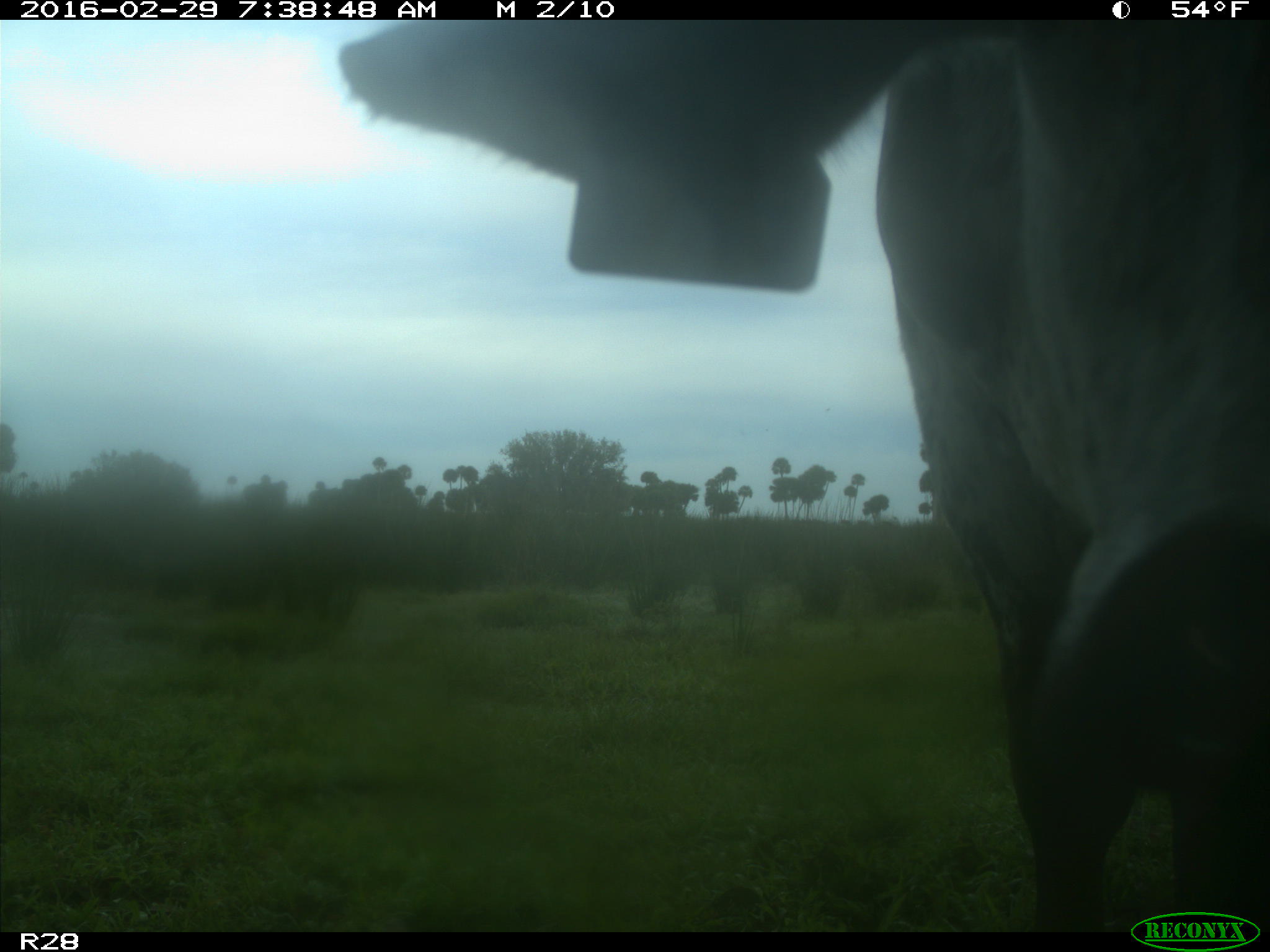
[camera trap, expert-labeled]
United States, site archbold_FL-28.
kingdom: Animalia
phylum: Chordata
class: Mammalia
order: Artiodactyla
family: Bovidae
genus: Bos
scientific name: Bos taurus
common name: domestic cow